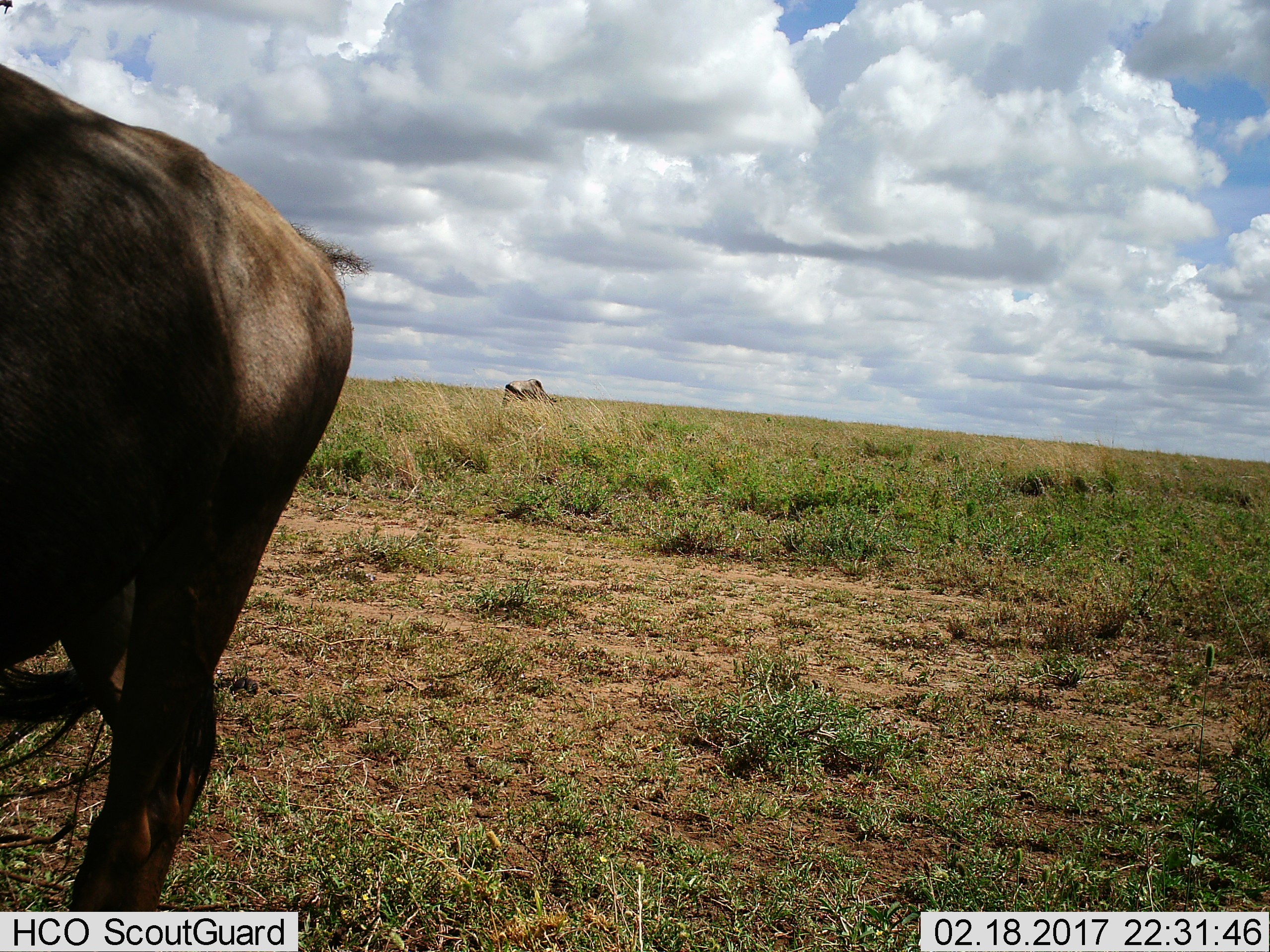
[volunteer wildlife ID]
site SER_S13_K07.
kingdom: Animalia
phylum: Chordata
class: Mammalia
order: Artiodactyla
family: Bovidae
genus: Connochaetes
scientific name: Connochaetes taurinus taurinus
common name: blue wildebeest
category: wildebeestblue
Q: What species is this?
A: Wildebeestblue (blue wildebeest) (Connochaetes taurinus taurinus).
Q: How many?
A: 2.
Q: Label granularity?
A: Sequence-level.